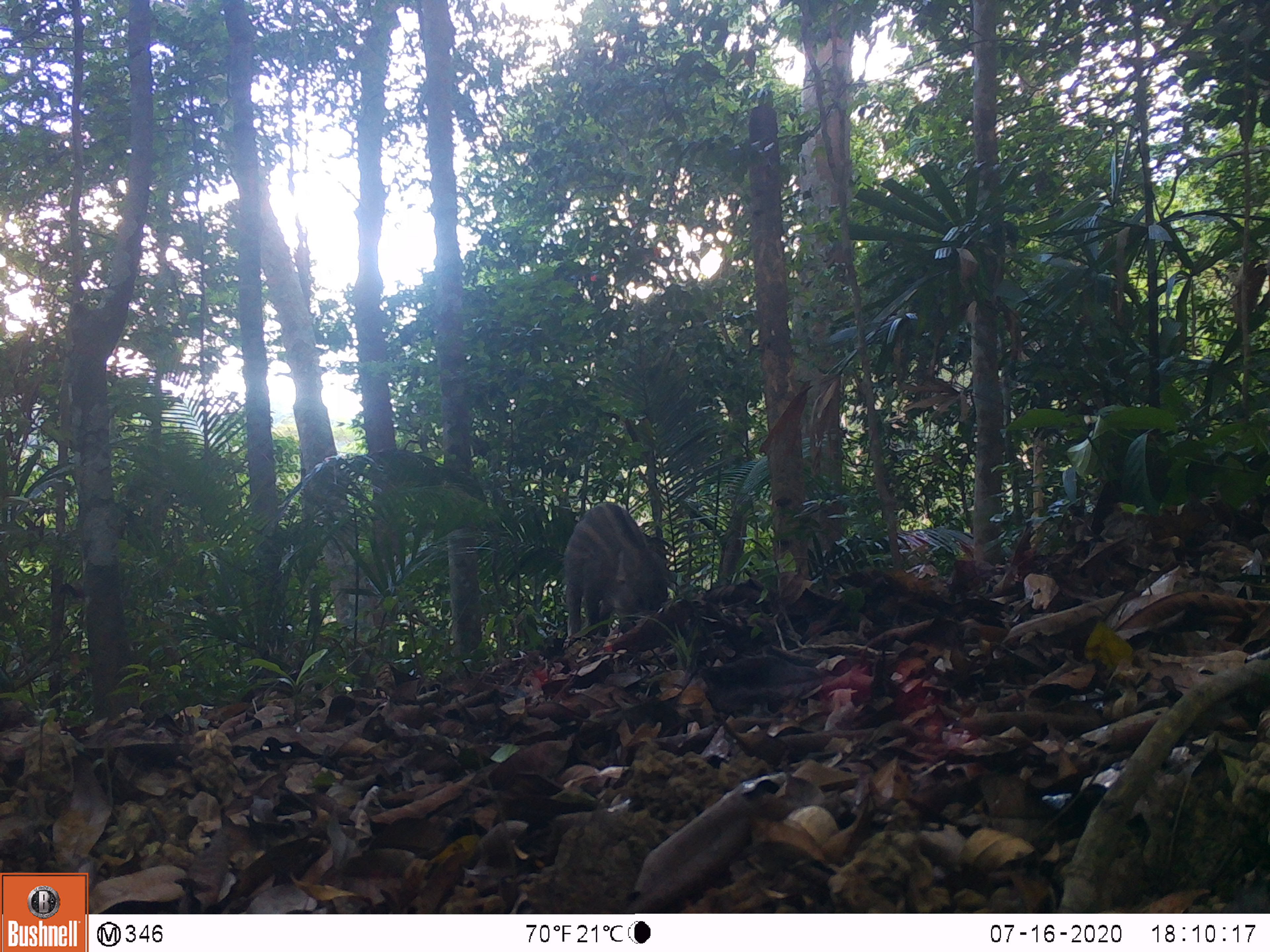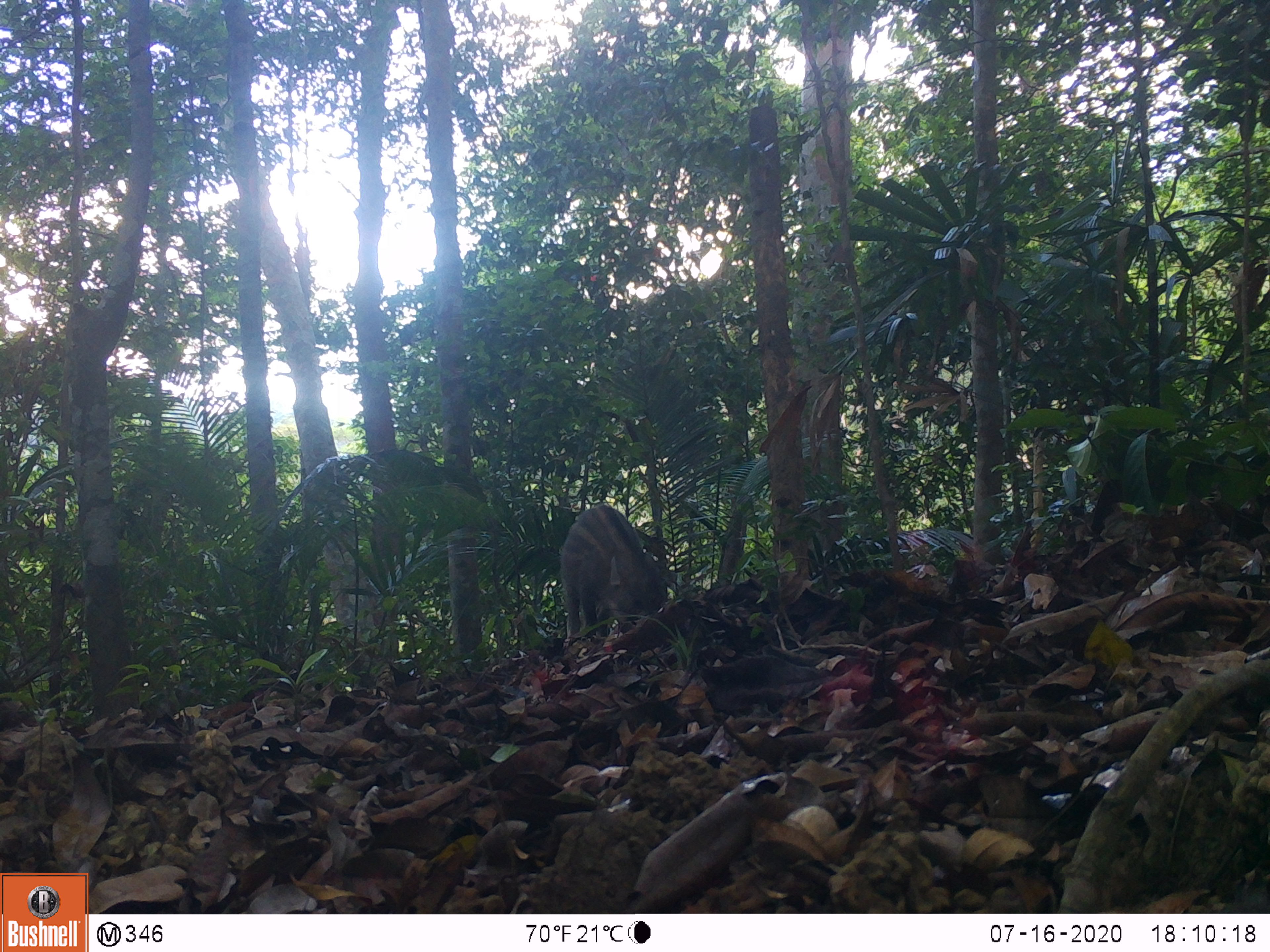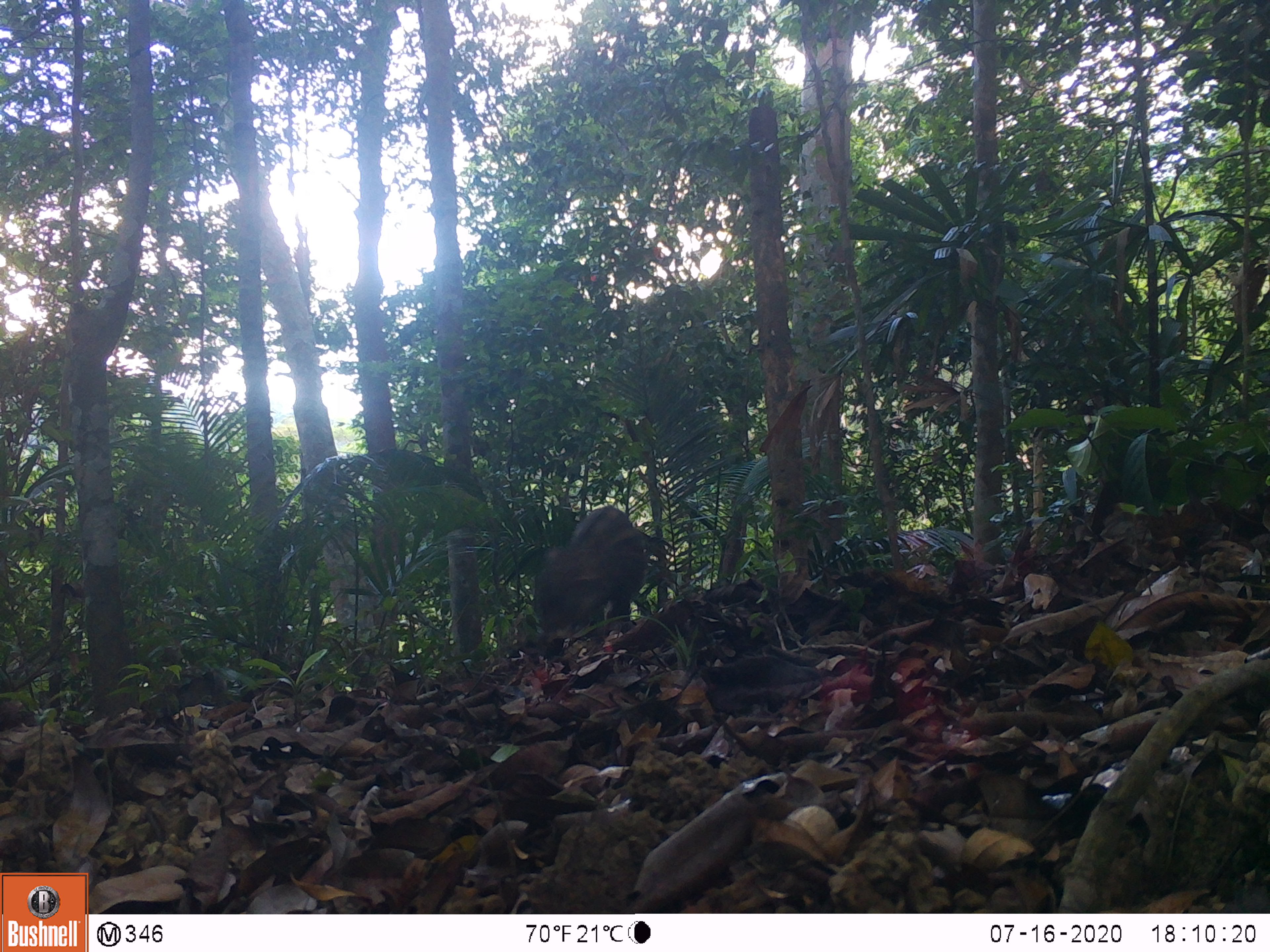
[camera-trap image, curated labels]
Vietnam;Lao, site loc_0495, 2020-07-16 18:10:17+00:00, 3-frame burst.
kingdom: Animalia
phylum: Chordata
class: Mammalia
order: Artiodactyla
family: Suidae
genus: Sus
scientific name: Sus scrofa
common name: eurasian wild pig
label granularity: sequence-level